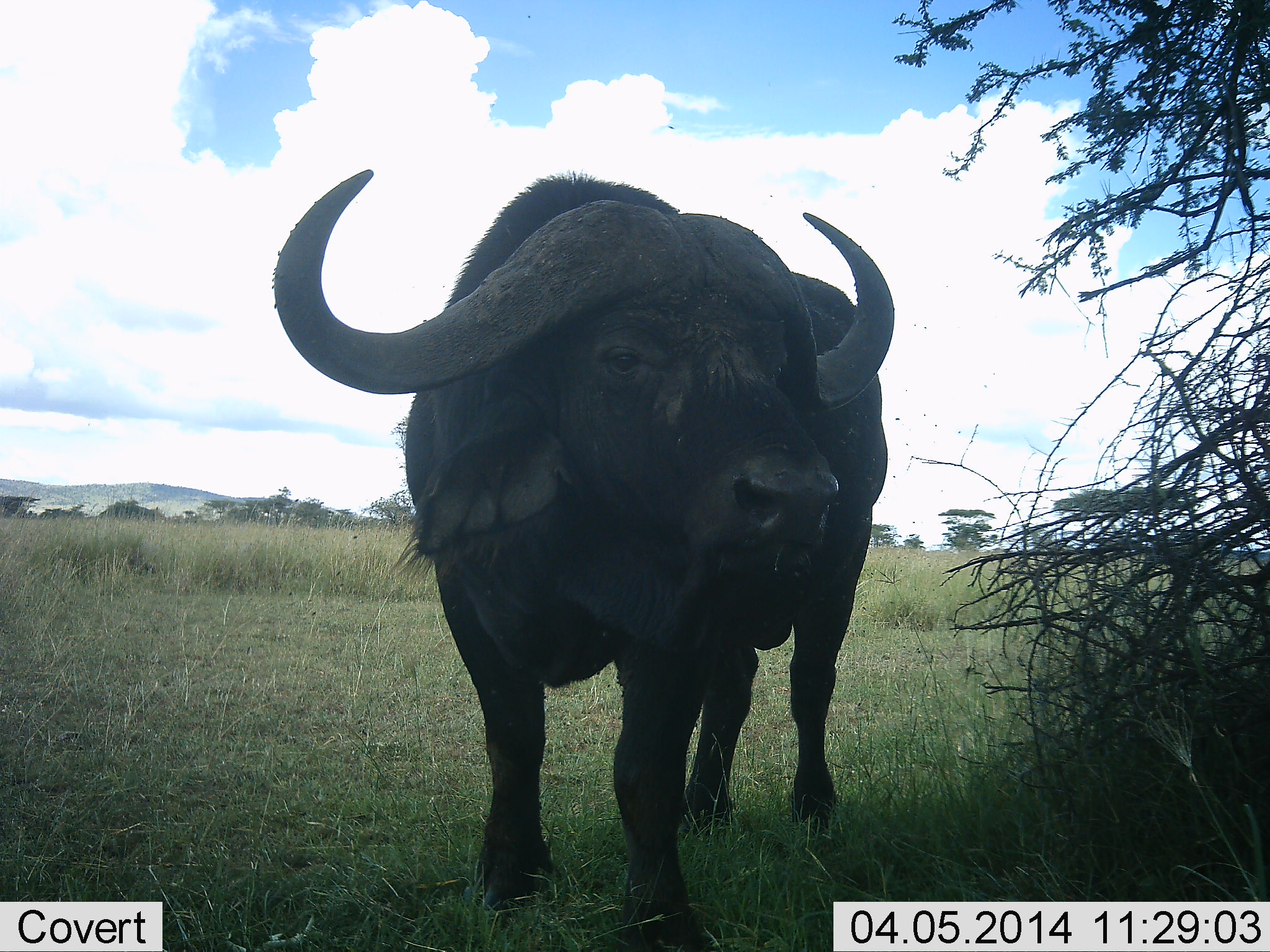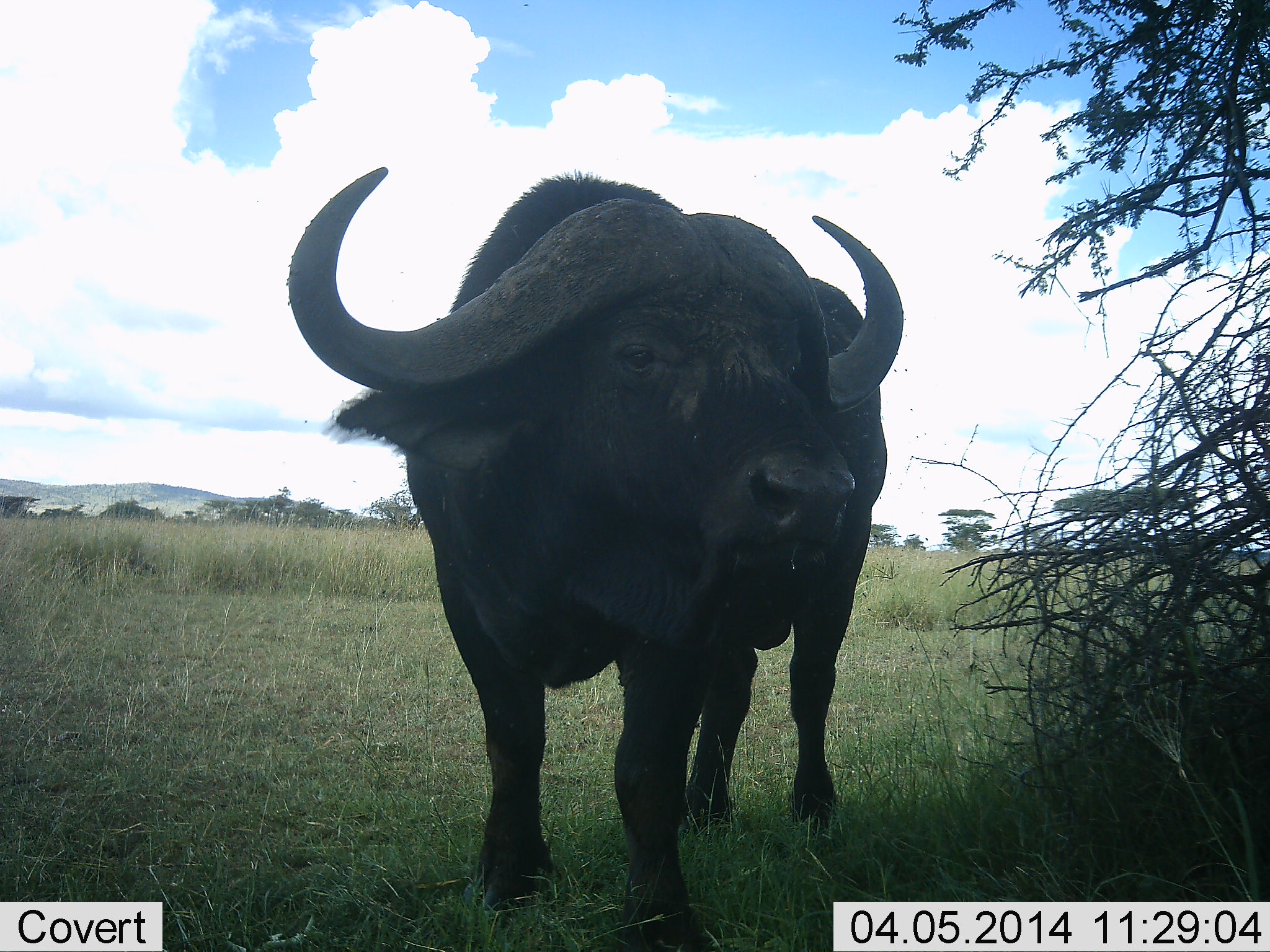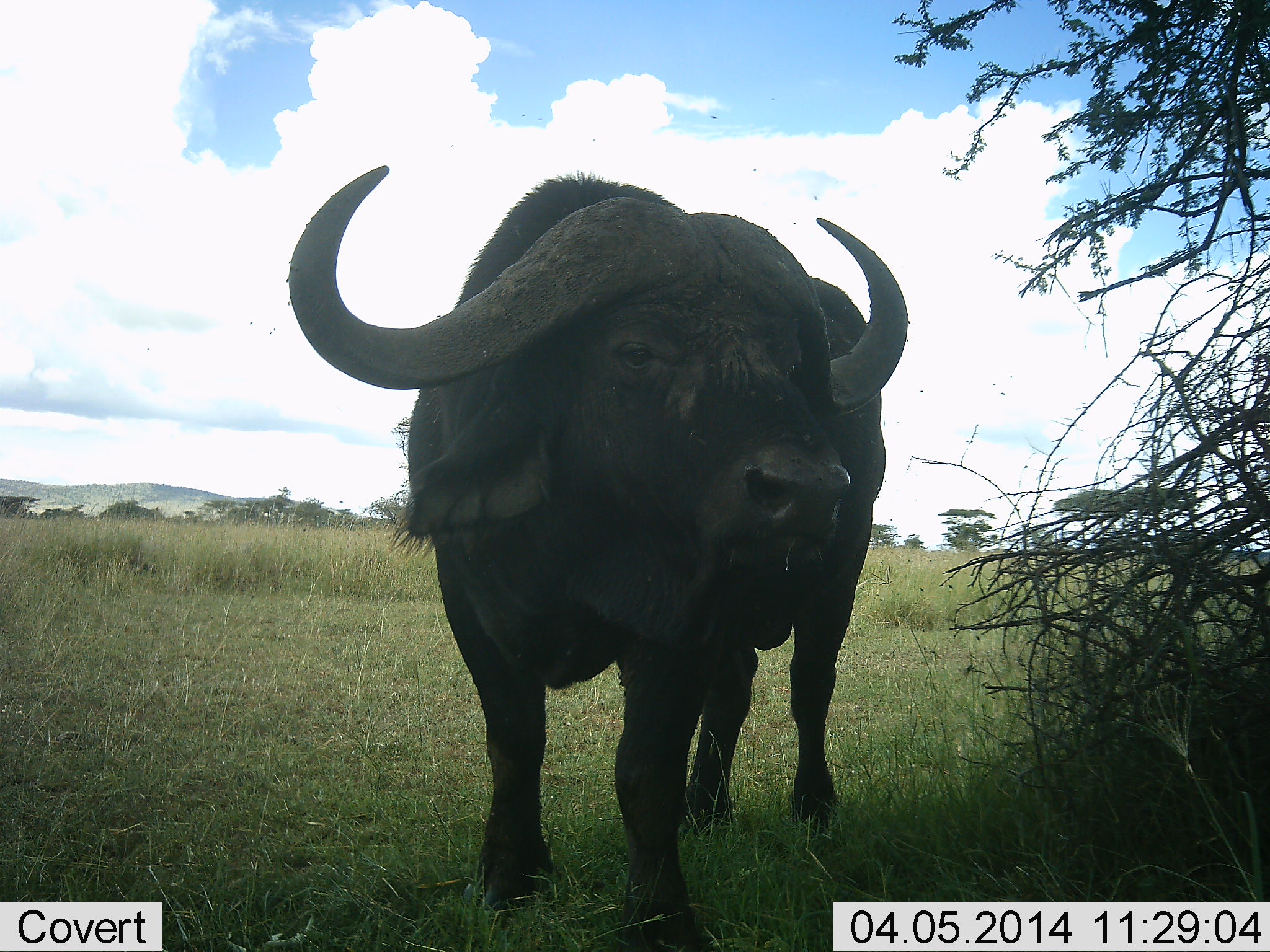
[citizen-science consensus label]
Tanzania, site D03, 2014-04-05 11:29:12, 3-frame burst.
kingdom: Animalia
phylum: Chordata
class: Mammalia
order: Artiodactyla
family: Bovidae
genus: Syncerus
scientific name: Syncerus caffer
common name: cape buffalo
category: buffalo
Buffalo (cape buffalo) (Syncerus caffer), count 1. Behavior (volunteer vote fractions): standing 100%, resting 0%, moving 0%, interacting 0%. Young present (vote fraction): 0%. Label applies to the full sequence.